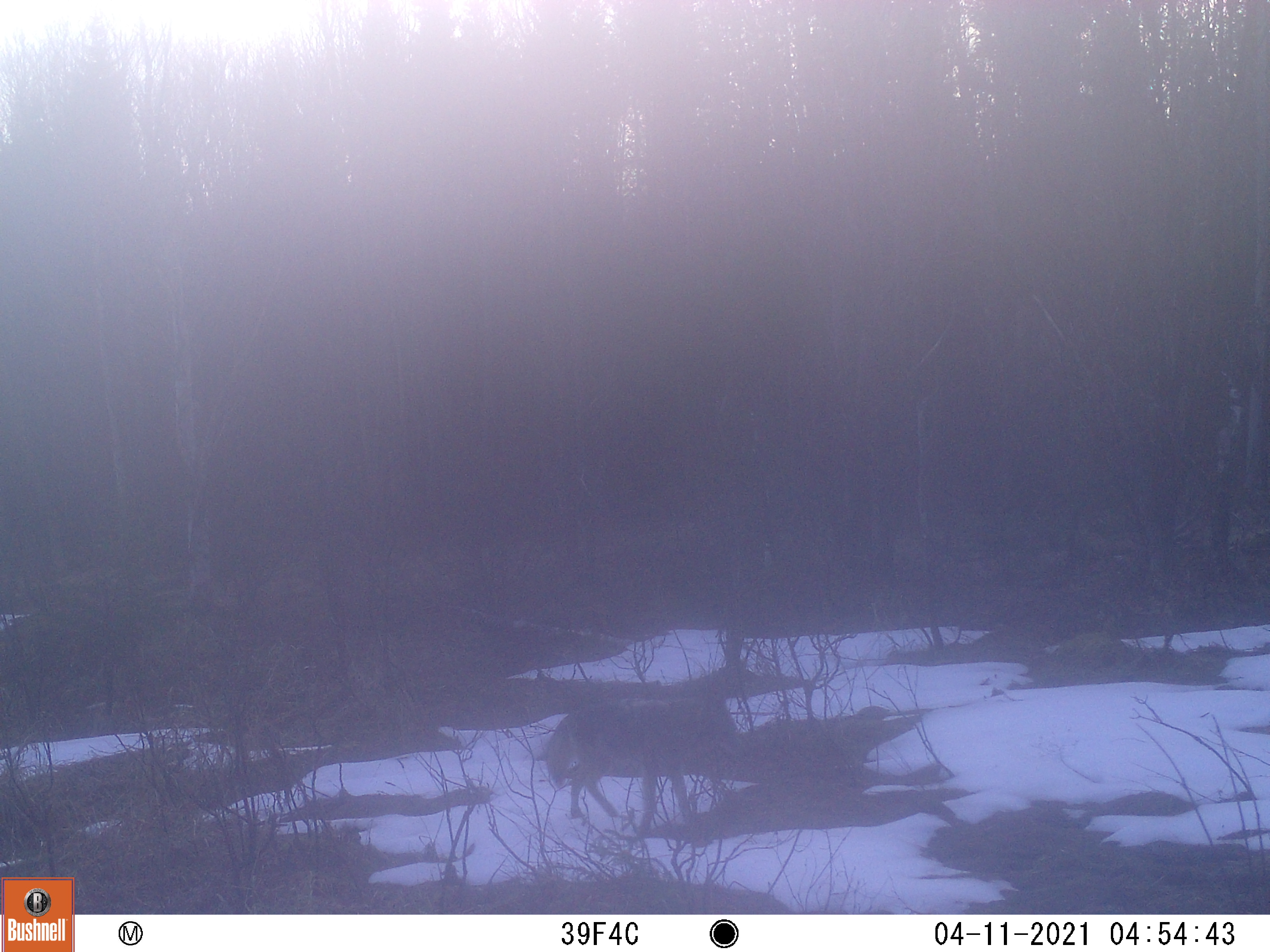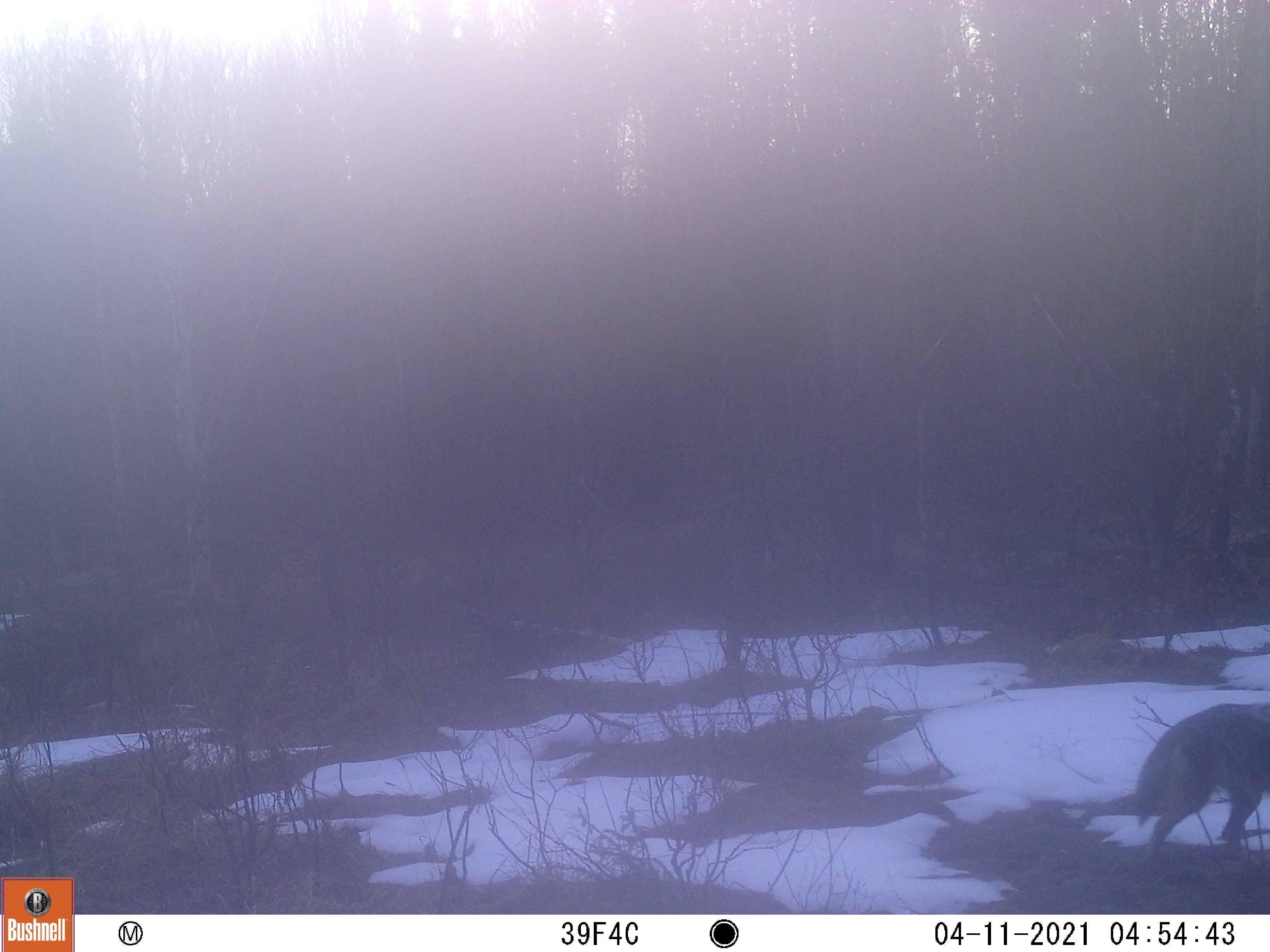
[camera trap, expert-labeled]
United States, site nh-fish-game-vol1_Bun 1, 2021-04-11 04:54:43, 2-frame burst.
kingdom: Animalia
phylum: Chordata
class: Mammalia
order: Carnivora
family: Canidae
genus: Canis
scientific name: Canis latrans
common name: coyote